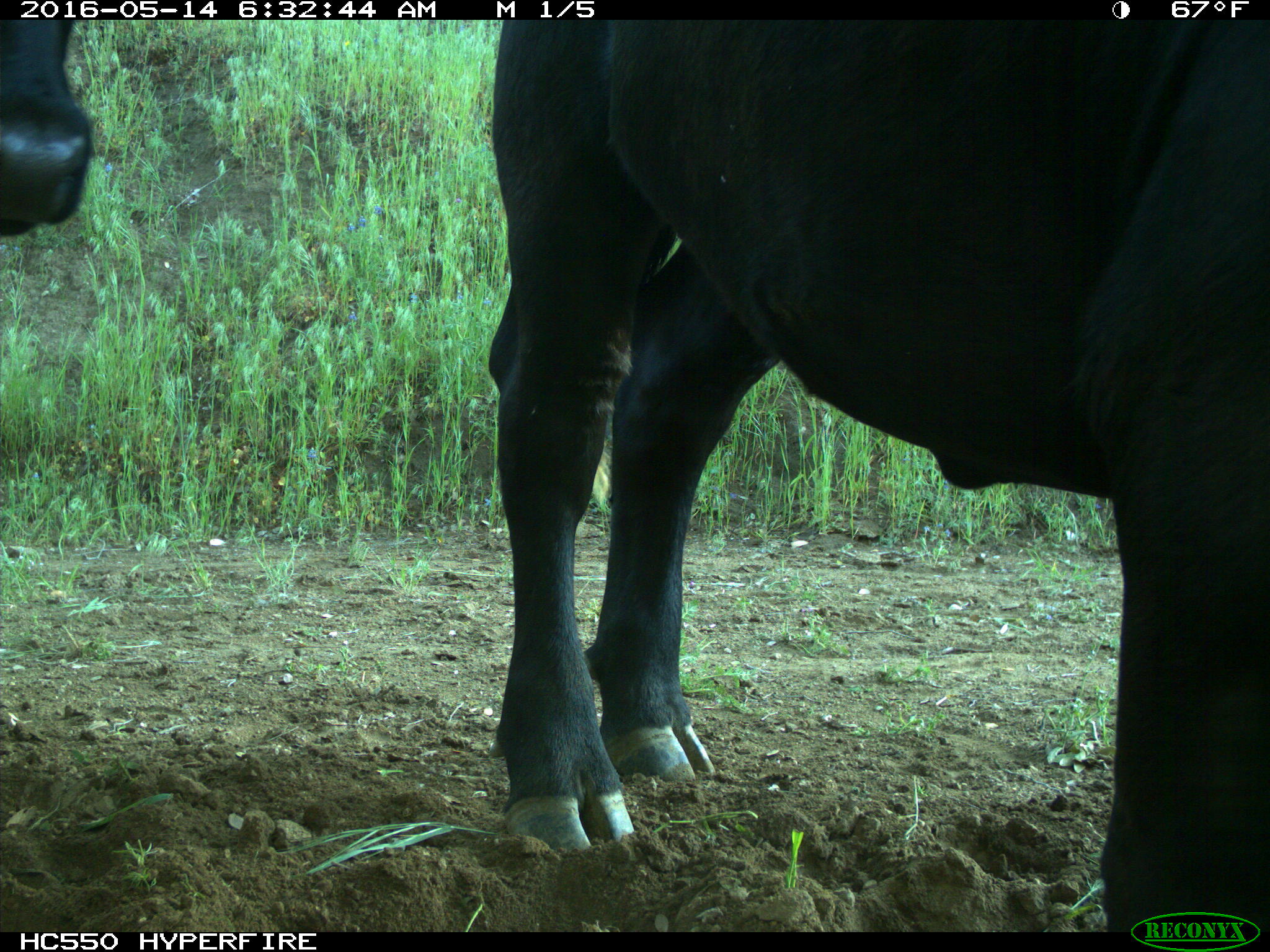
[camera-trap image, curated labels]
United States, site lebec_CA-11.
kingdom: Animalia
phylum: Chordata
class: Mammalia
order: Artiodactyla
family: Bovidae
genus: Bos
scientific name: Bos taurus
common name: domestic cow